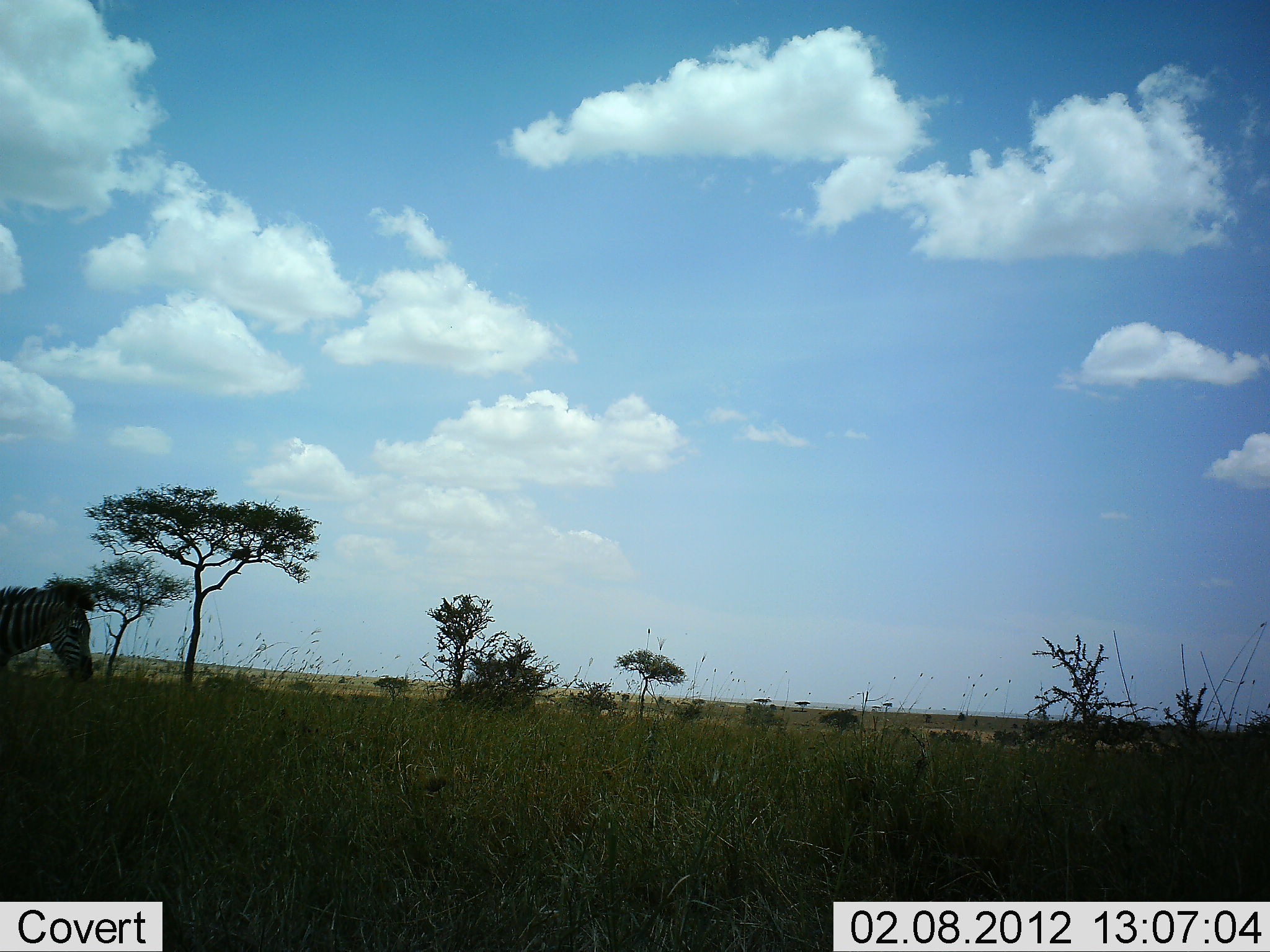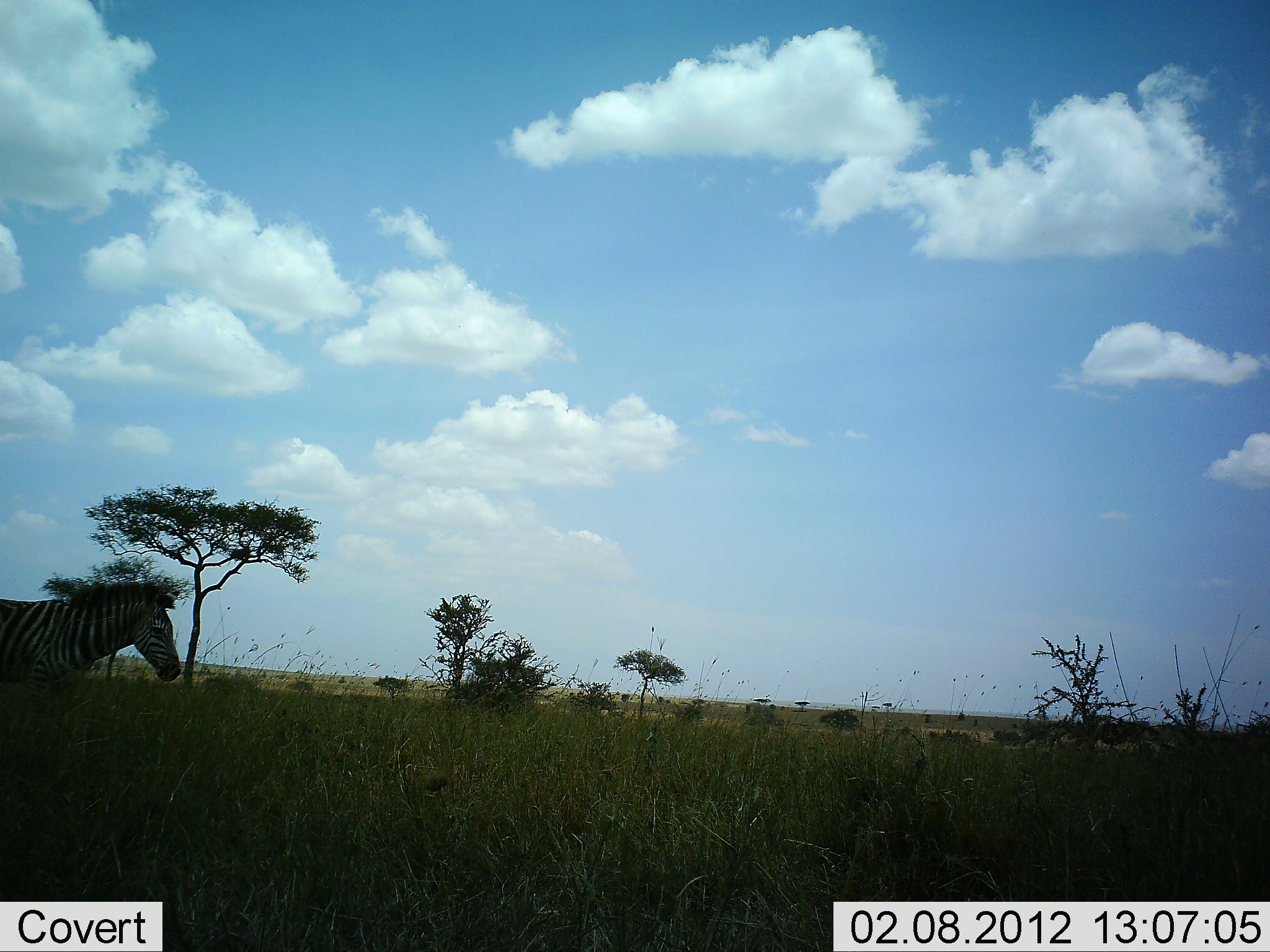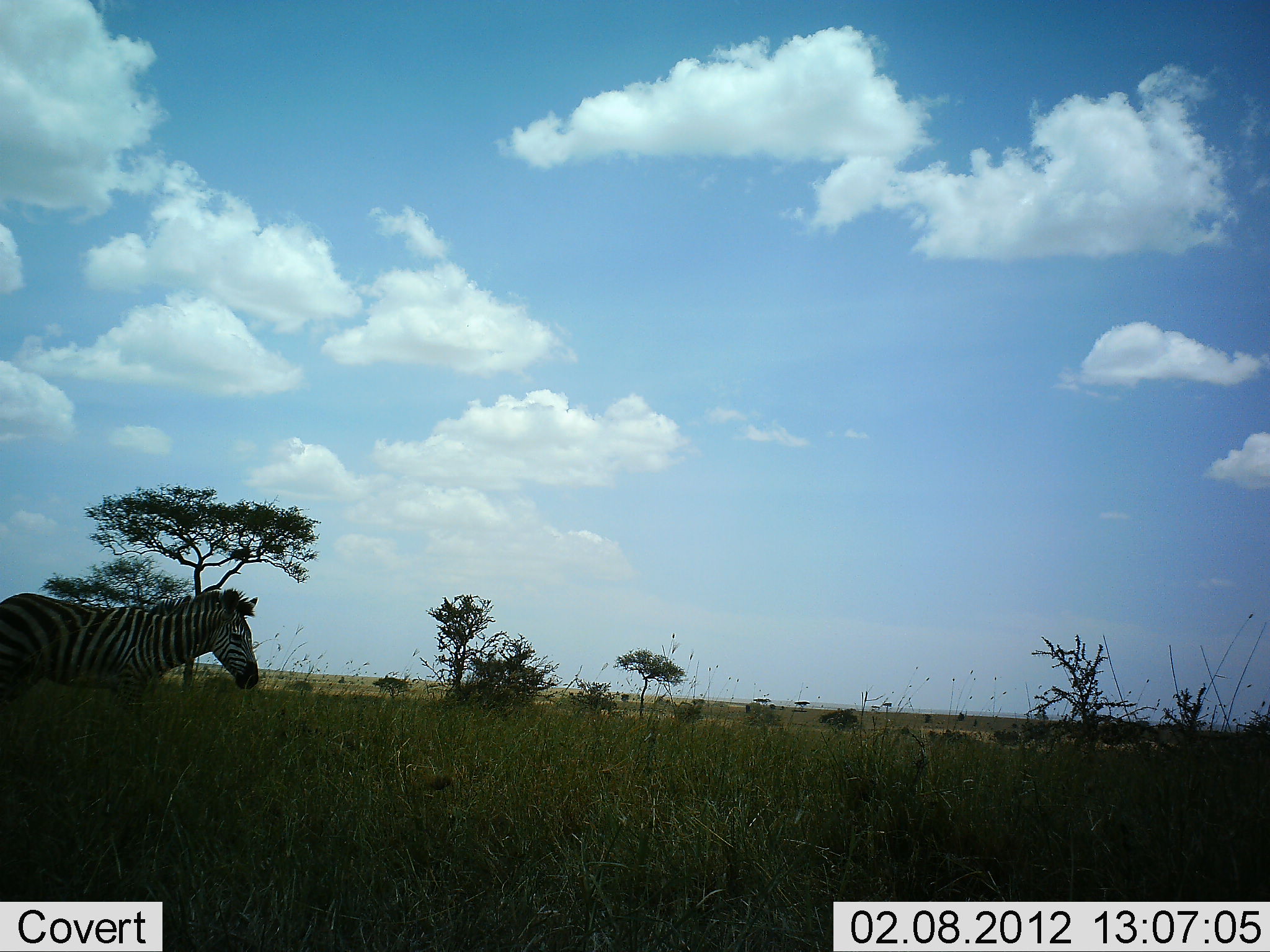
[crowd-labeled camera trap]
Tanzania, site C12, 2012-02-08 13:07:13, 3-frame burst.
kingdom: Animalia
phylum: Chordata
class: Mammalia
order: Perissodactyla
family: Equidae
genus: Equus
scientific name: Equus quagga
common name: plains zebra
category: zebra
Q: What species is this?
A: Zebra (plains zebra) (Equus quagga).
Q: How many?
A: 1.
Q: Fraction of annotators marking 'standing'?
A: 3%.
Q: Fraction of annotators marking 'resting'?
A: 0%.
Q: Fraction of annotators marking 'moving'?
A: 97%.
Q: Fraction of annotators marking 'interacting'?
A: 0%.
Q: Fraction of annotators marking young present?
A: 0%.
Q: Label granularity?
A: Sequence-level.